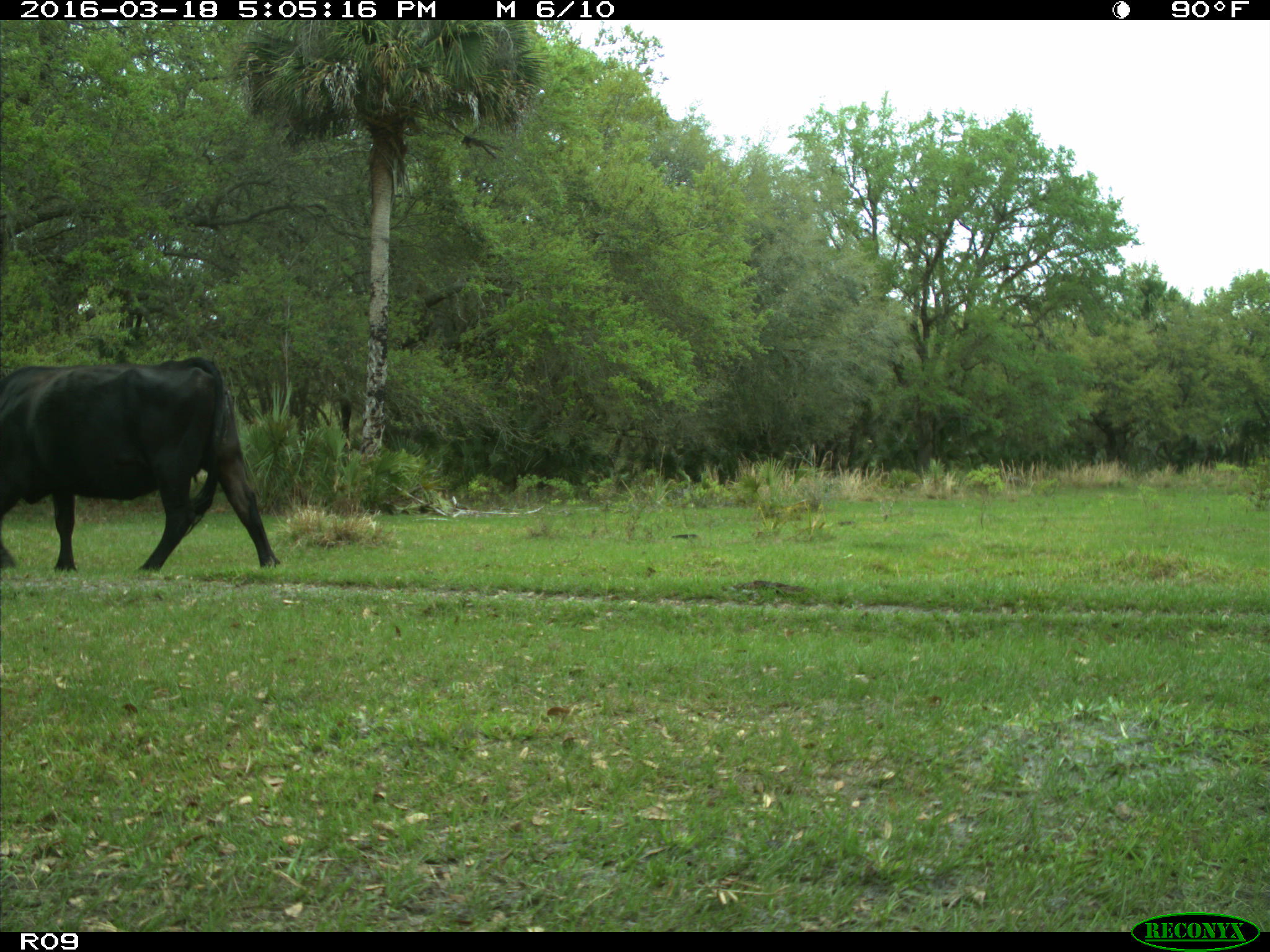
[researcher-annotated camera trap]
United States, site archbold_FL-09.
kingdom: Animalia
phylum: Chordata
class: Mammalia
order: Artiodactyla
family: Bovidae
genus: Bos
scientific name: Bos taurus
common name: domestic cow